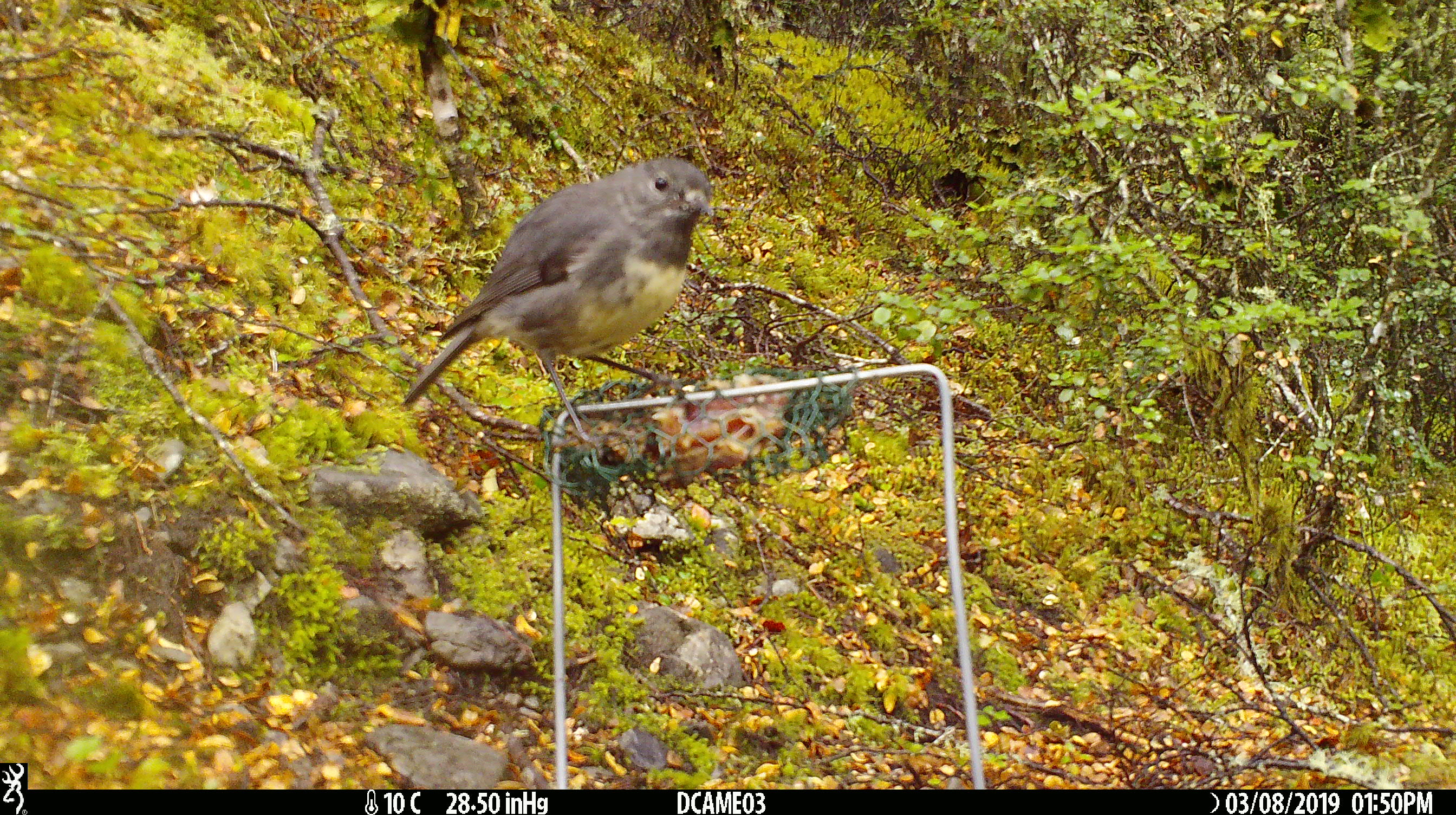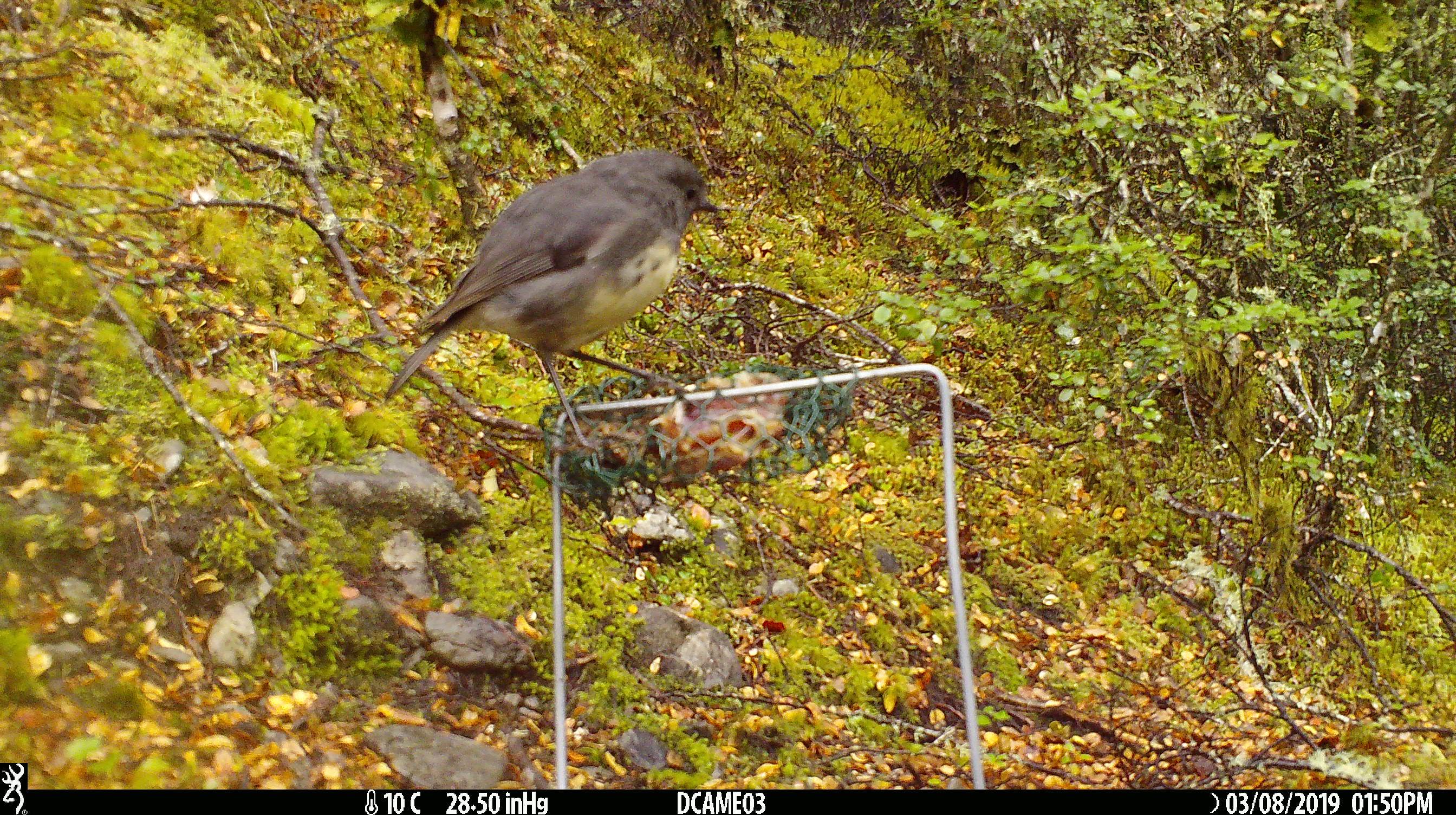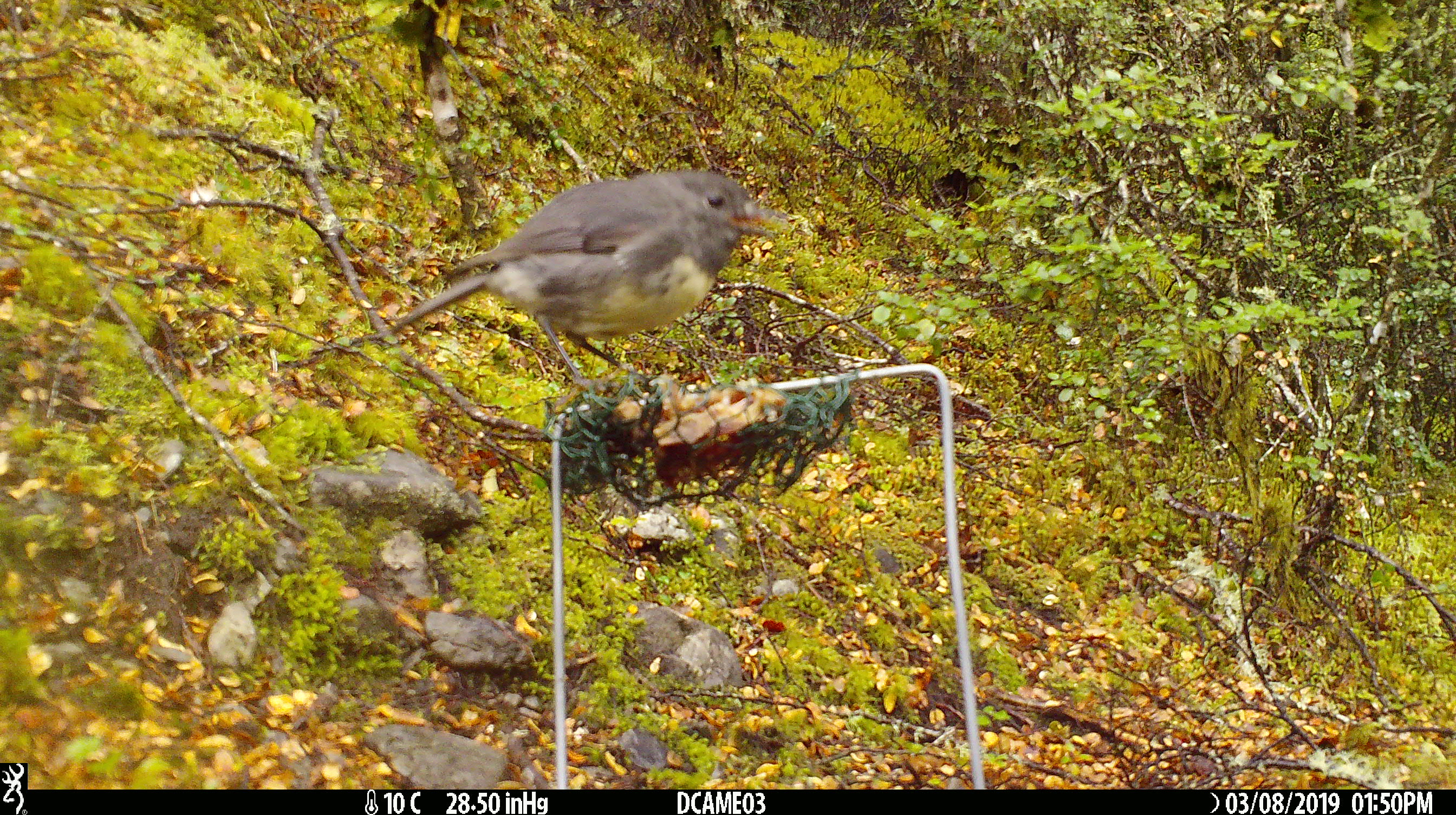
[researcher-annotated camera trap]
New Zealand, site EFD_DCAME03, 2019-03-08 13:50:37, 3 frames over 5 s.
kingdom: Animalia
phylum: Chordata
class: Aves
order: Passeriformes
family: Petroicidae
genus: Petroica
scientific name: Petroica australis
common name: new zealand robin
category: robin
Robin (new zealand robin) (Petroica australis).